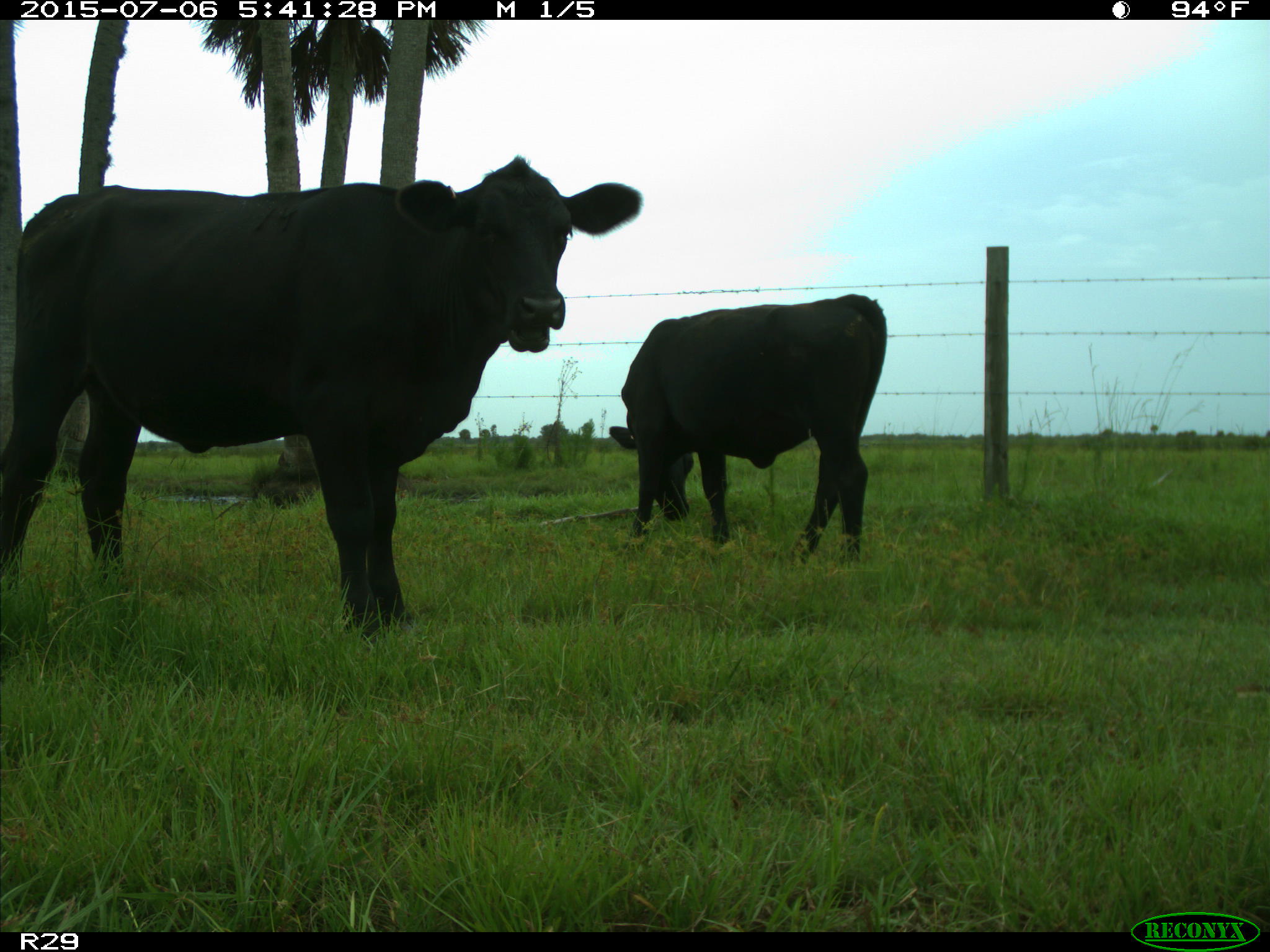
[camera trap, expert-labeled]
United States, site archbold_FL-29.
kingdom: Animalia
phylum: Chordata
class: Mammalia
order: Artiodactyla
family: Bovidae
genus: Bos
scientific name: Bos taurus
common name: domestic cow